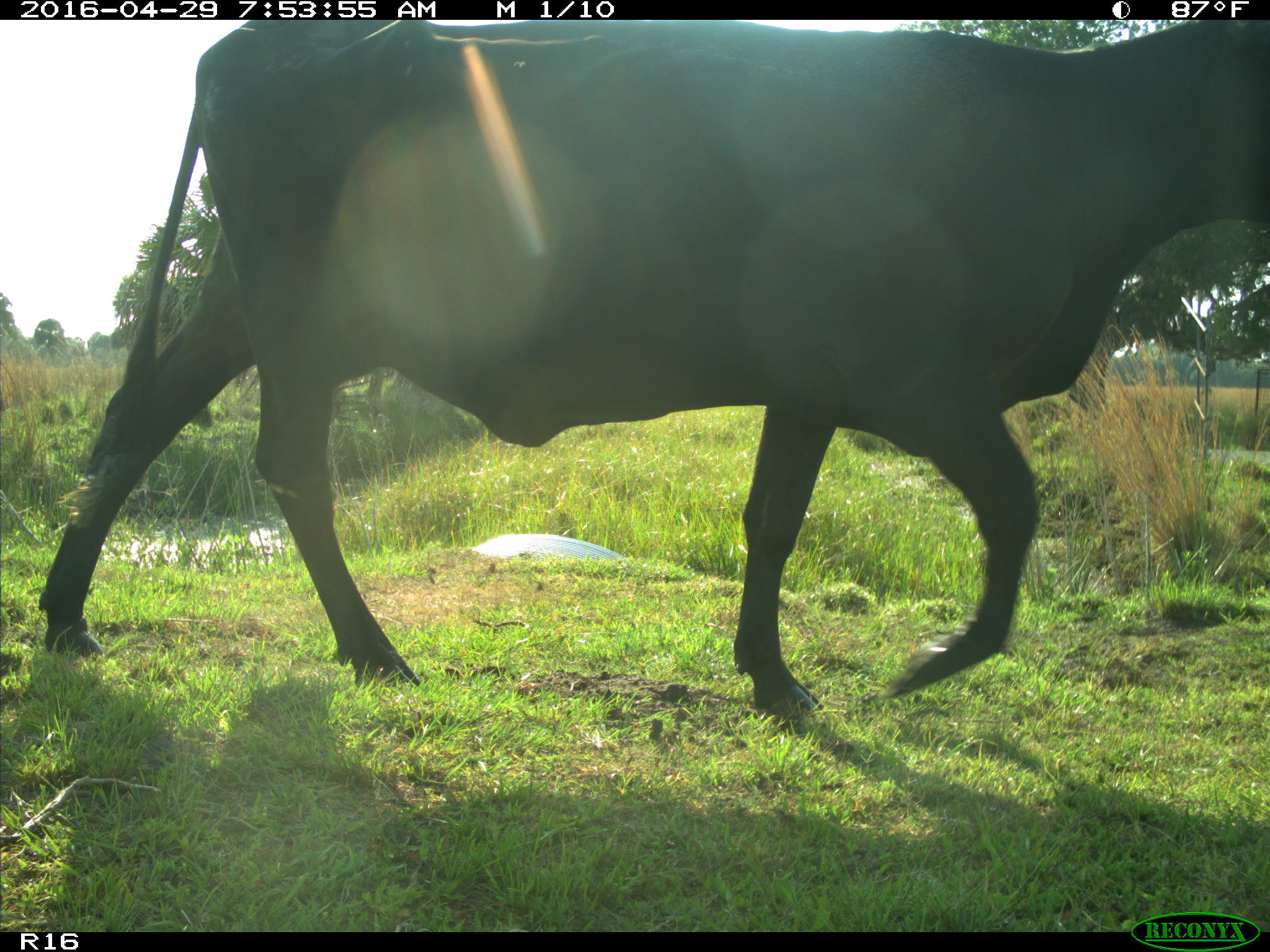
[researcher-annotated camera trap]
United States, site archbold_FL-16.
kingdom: Animalia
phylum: Chordata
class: Mammalia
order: Artiodactyla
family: Bovidae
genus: Bos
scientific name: Bos taurus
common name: domestic cow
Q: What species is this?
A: Bos taurus (domestic cow).